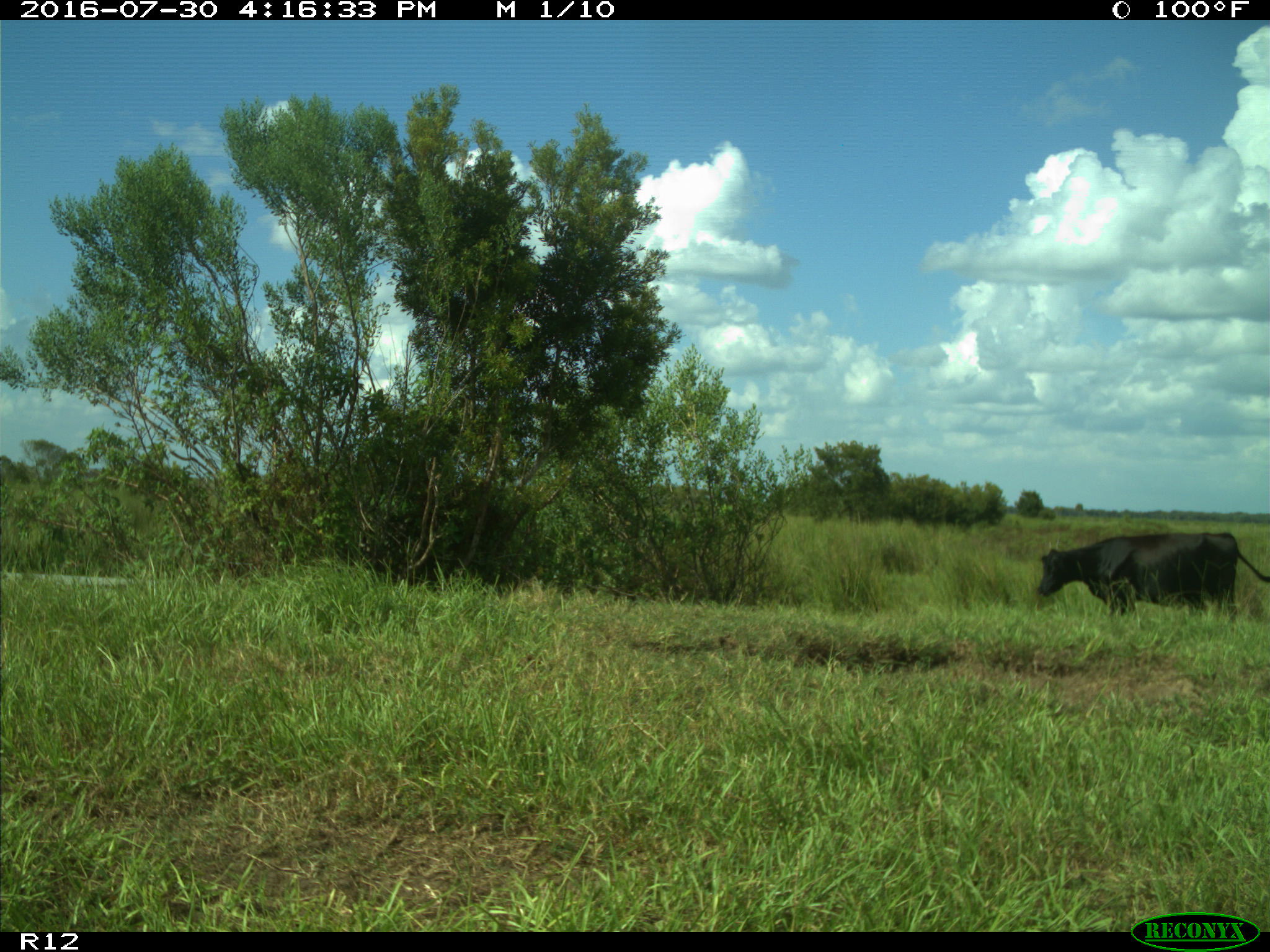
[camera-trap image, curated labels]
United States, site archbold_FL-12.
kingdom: Animalia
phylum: Chordata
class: Mammalia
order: Artiodactyla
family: Bovidae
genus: Bos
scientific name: Bos taurus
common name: domestic cow